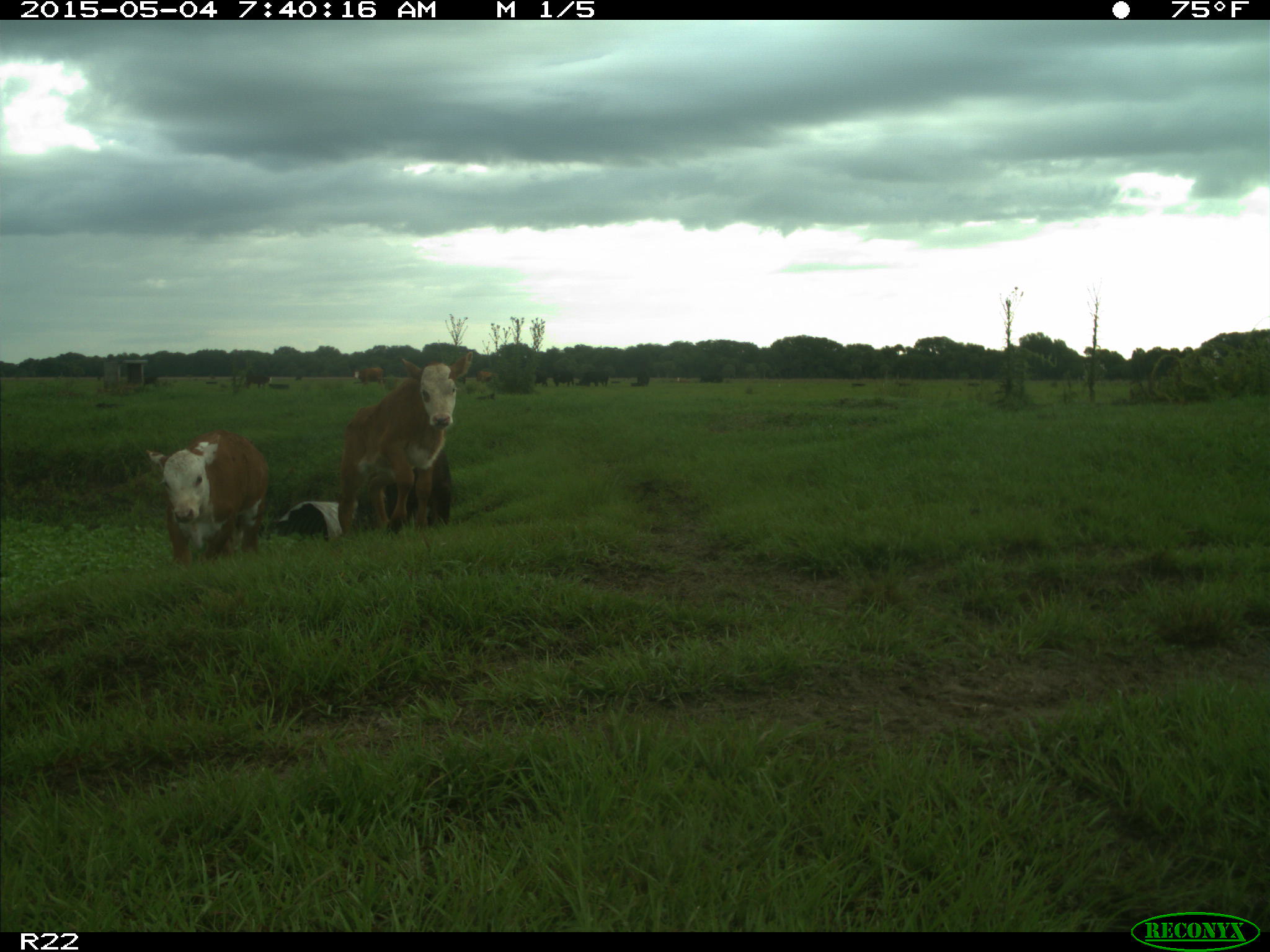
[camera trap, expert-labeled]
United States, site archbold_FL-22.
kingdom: Animalia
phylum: Chordata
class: Mammalia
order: Artiodactyla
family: Bovidae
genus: Bos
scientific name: Bos taurus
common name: domestic cow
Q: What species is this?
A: Bos taurus (domestic cow).